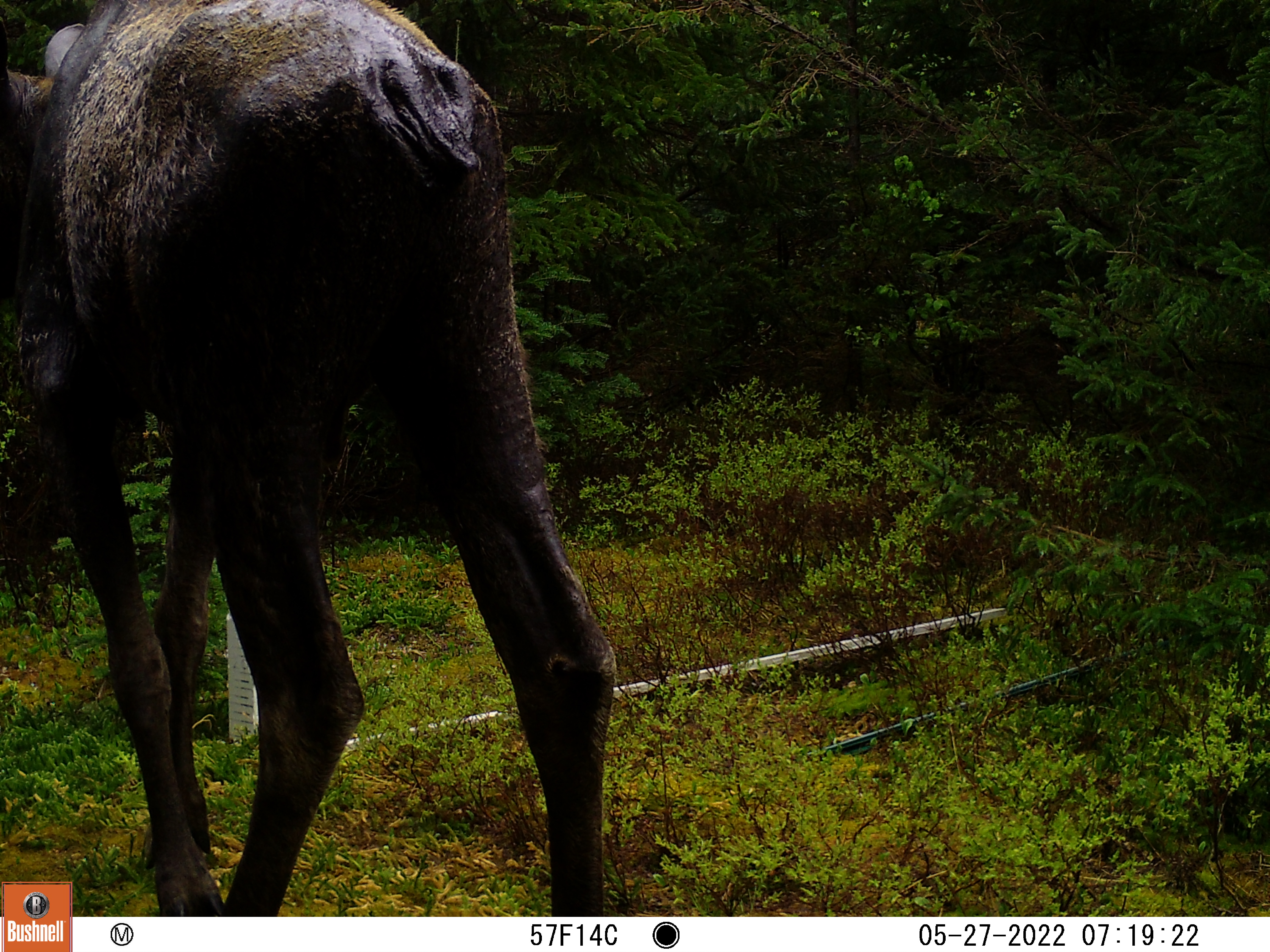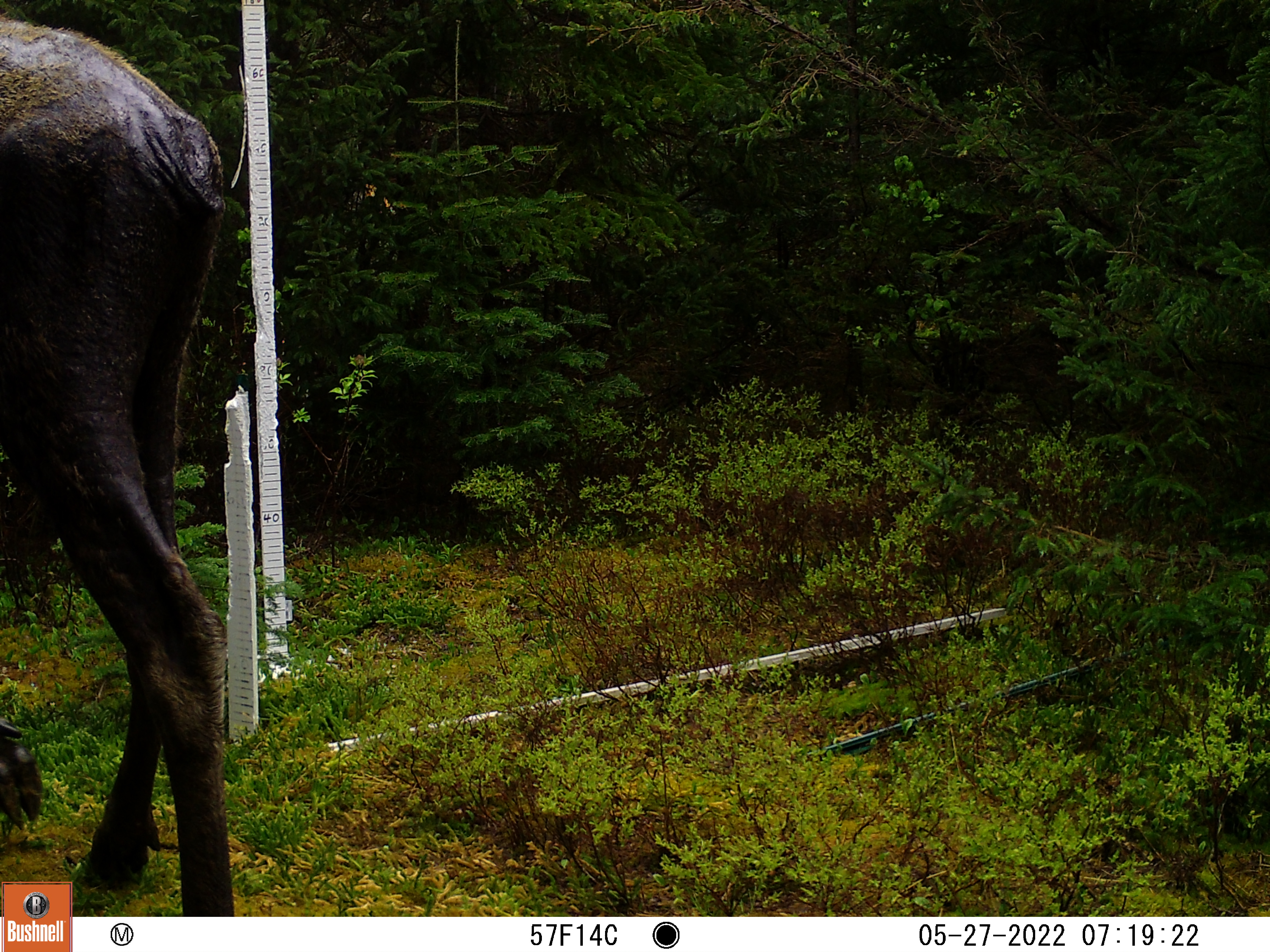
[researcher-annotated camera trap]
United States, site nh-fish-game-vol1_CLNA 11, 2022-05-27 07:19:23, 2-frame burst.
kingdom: Animalia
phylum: Chordata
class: Mammalia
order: Artiodactyla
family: Cervidae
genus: Alces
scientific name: Alces alces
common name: moose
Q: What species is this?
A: Moose (Alces alces).